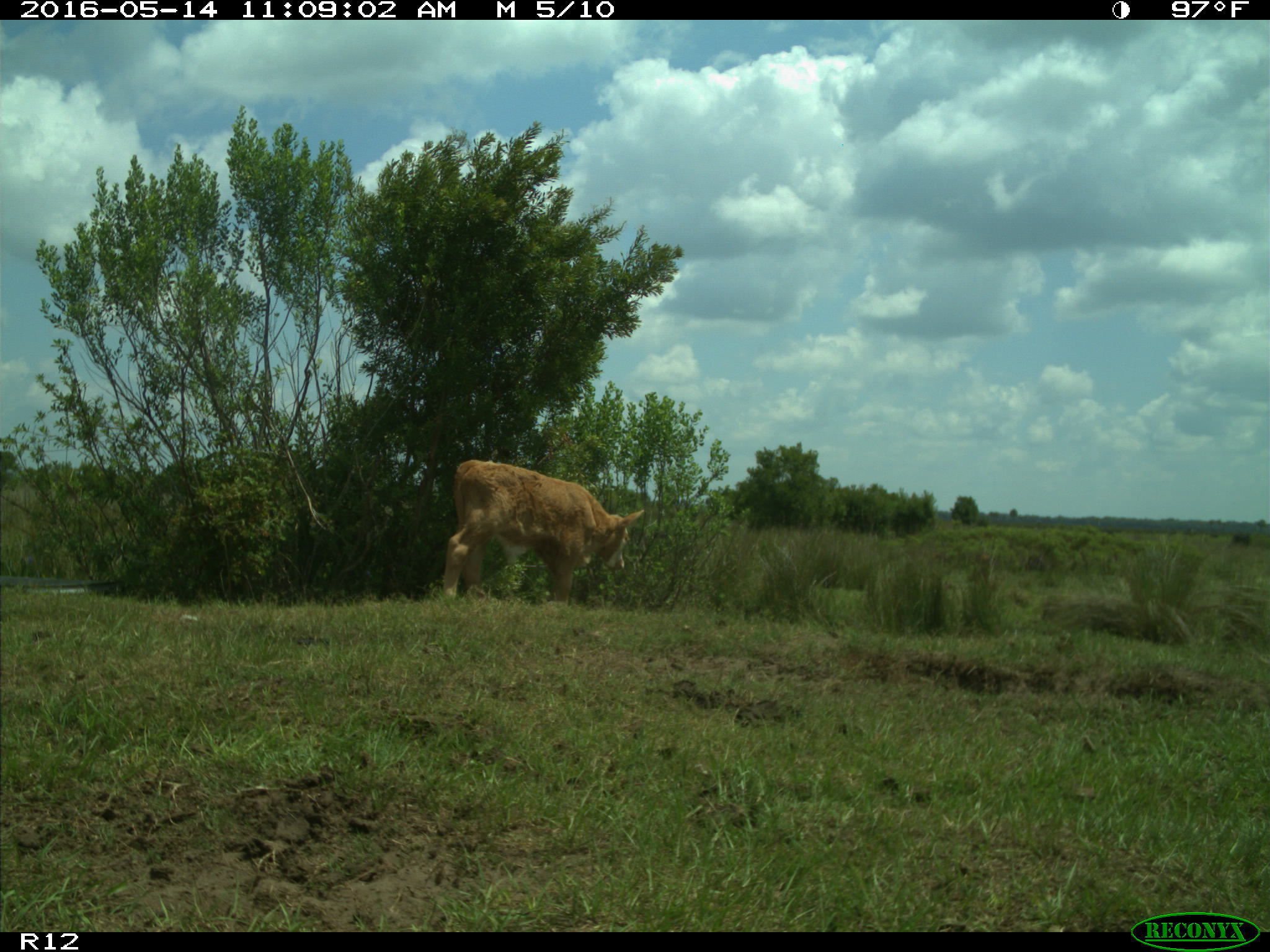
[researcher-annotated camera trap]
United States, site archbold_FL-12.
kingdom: Animalia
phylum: Chordata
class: Mammalia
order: Artiodactyla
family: Bovidae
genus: Bos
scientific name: Bos taurus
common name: domestic cow